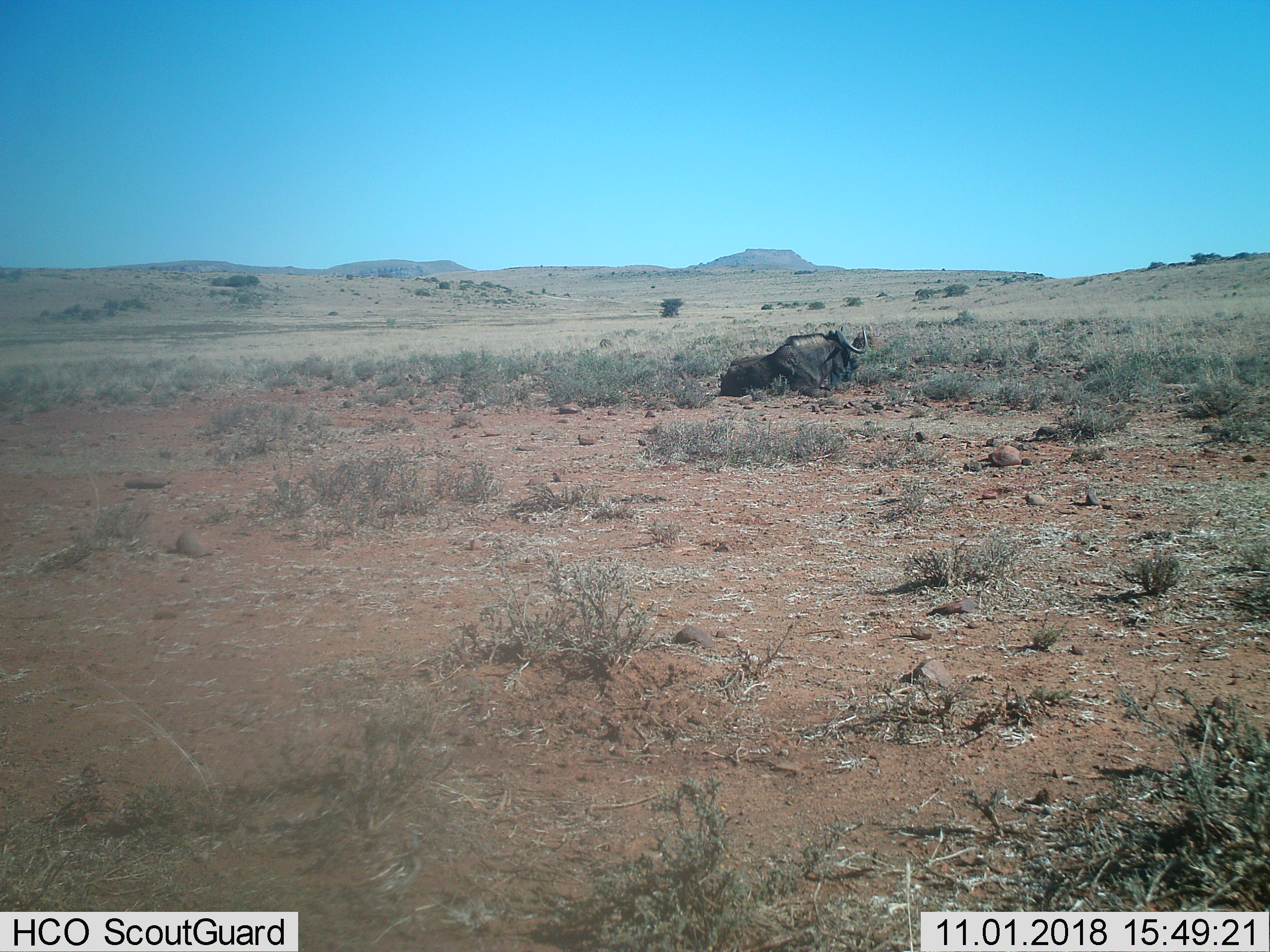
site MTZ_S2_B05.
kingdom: Animalia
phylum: Chordata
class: Mammalia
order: Artiodactyla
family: Bovidae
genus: Connochaetes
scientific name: Connochaetes gnou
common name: black wildebeest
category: wildebeestblack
Wildebeestblack (black wildebeest) (Connochaetes gnou), count 1. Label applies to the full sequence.